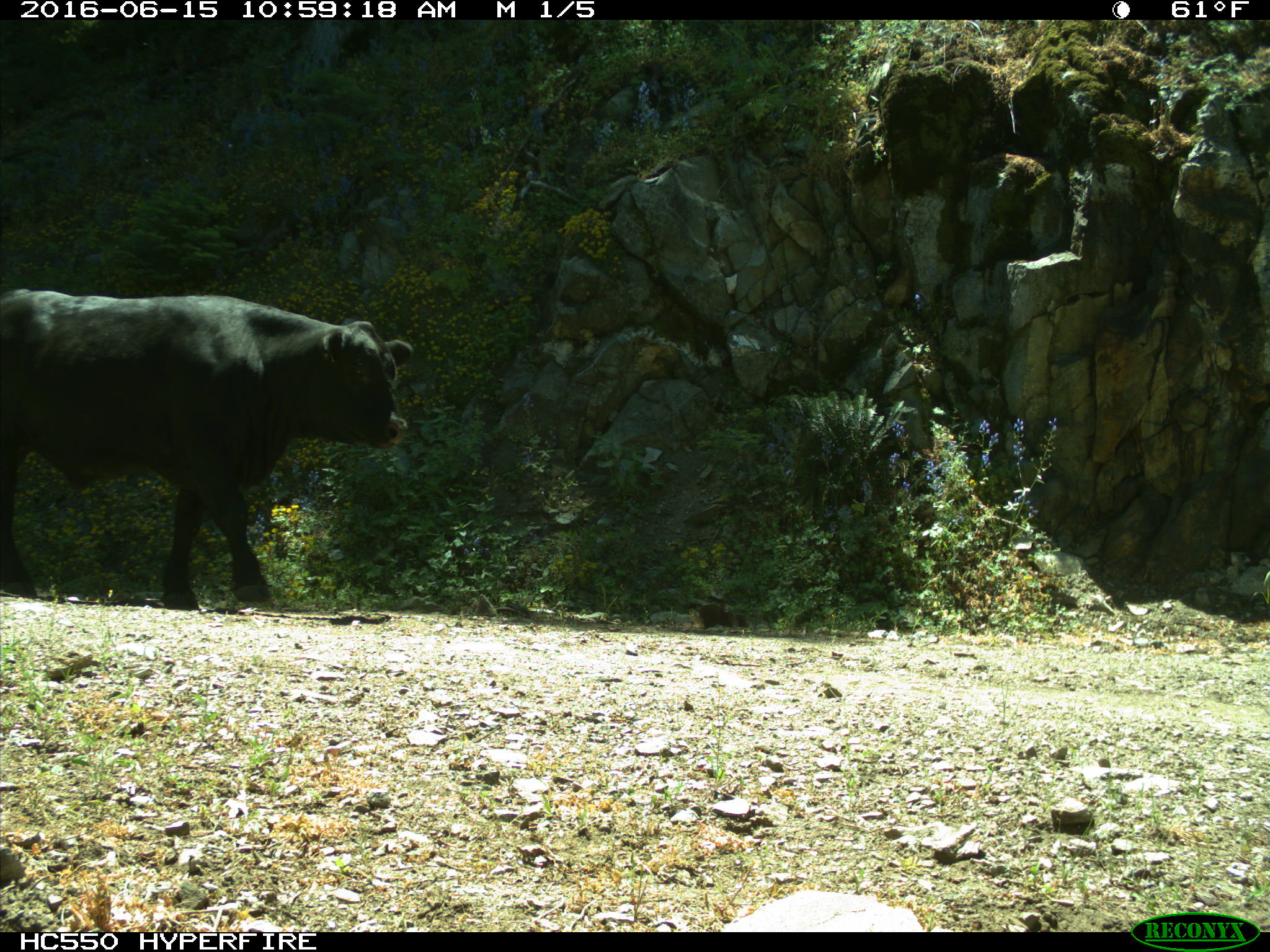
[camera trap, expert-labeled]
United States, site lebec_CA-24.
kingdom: Animalia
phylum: Chordata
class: Mammalia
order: Artiodactyla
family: Bovidae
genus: Bos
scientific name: Bos taurus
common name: domestic cow